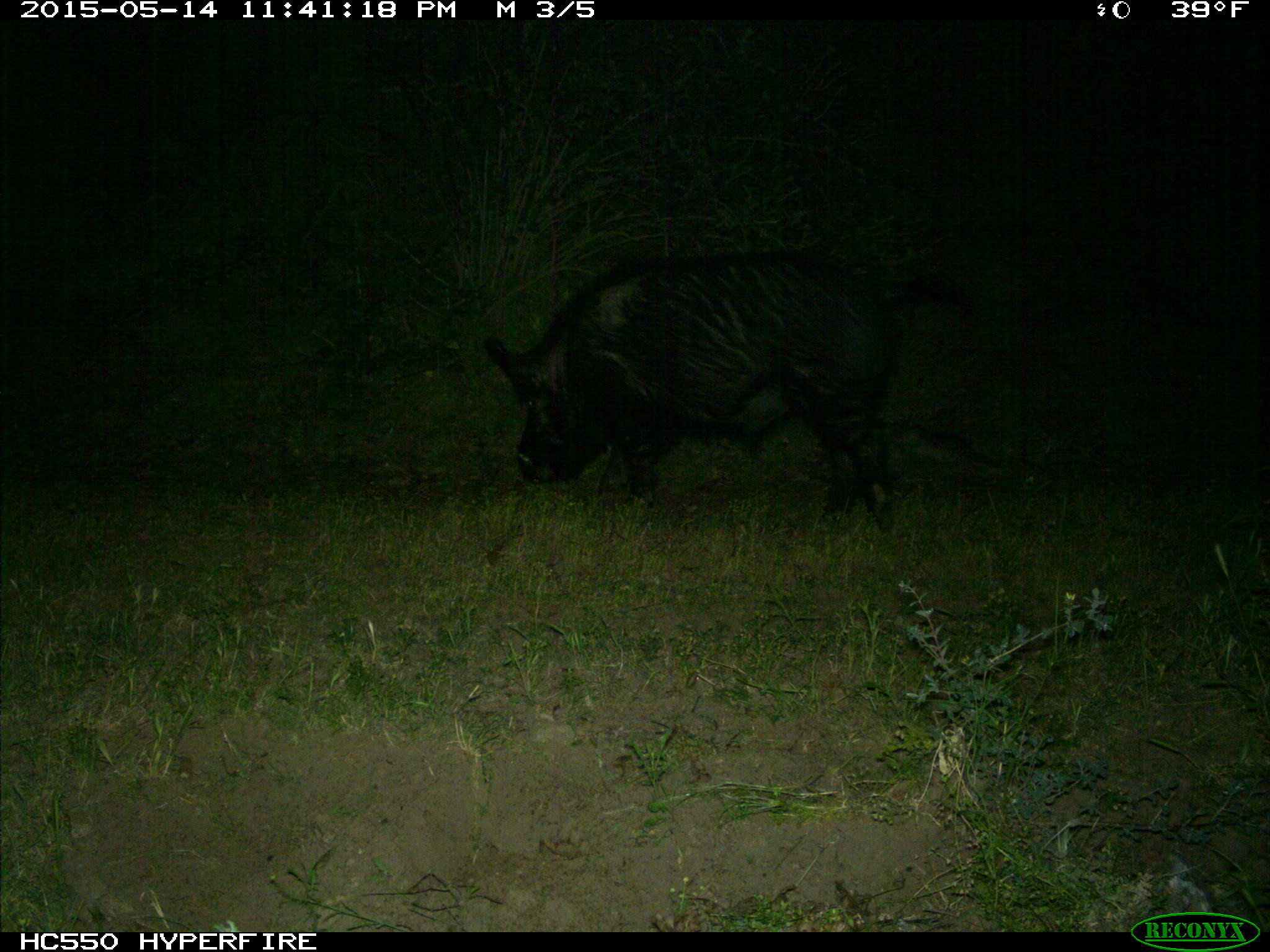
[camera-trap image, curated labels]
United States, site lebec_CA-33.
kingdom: Animalia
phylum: Chordata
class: Mammalia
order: Artiodactyla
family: Suidae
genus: Sus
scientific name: Sus scrofa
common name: wild boar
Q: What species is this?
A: Sus scrofa (wild boar).